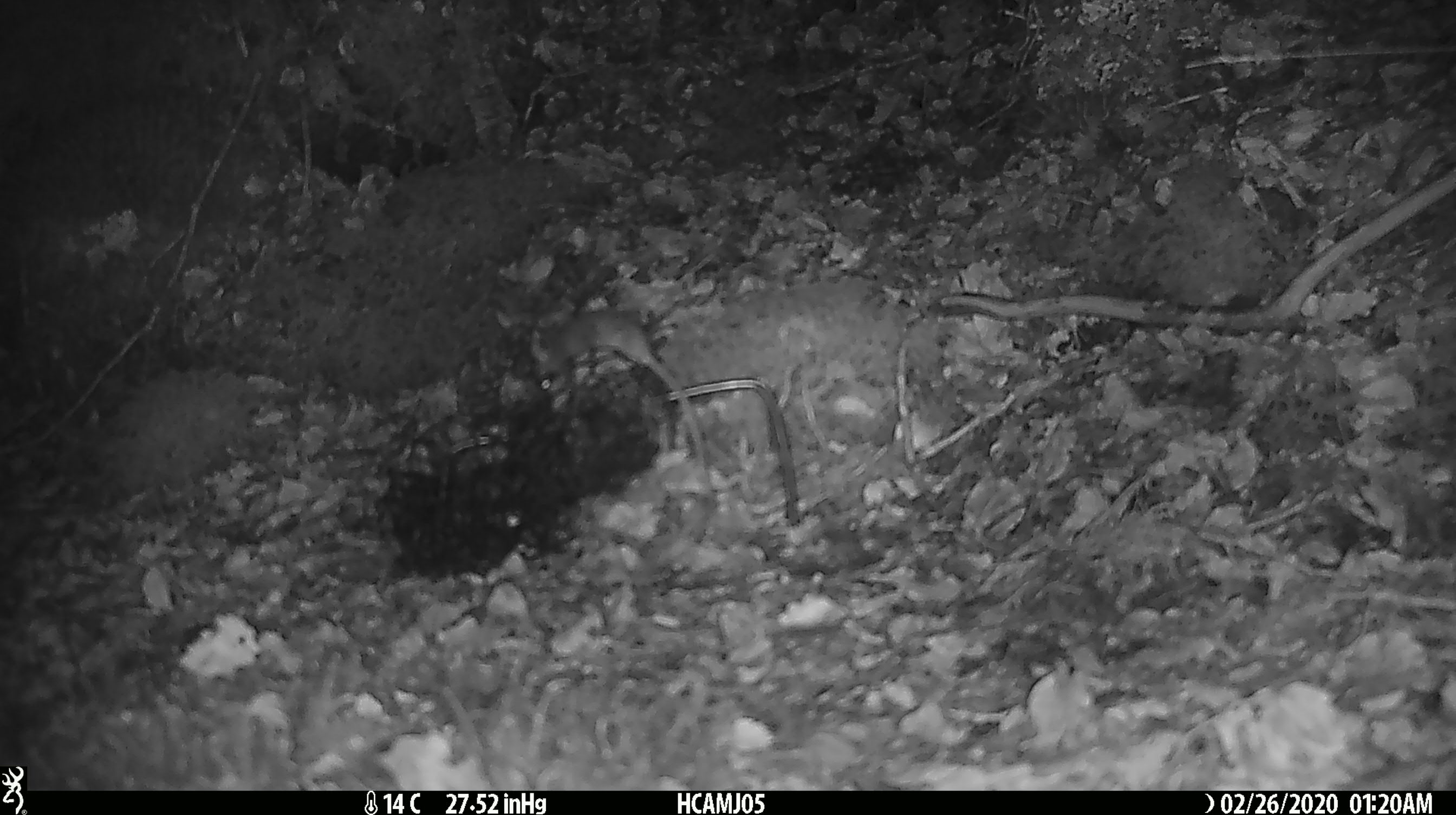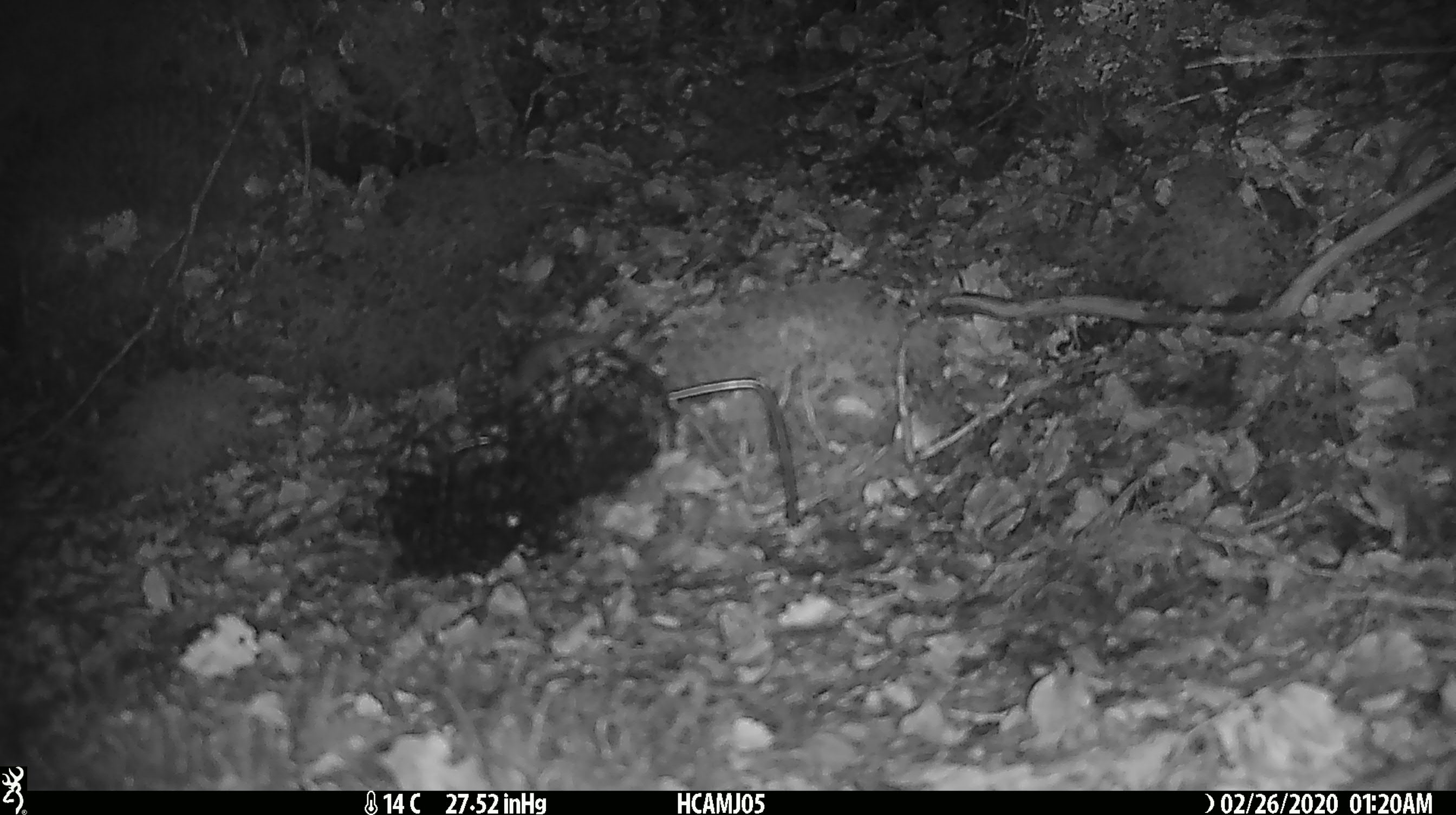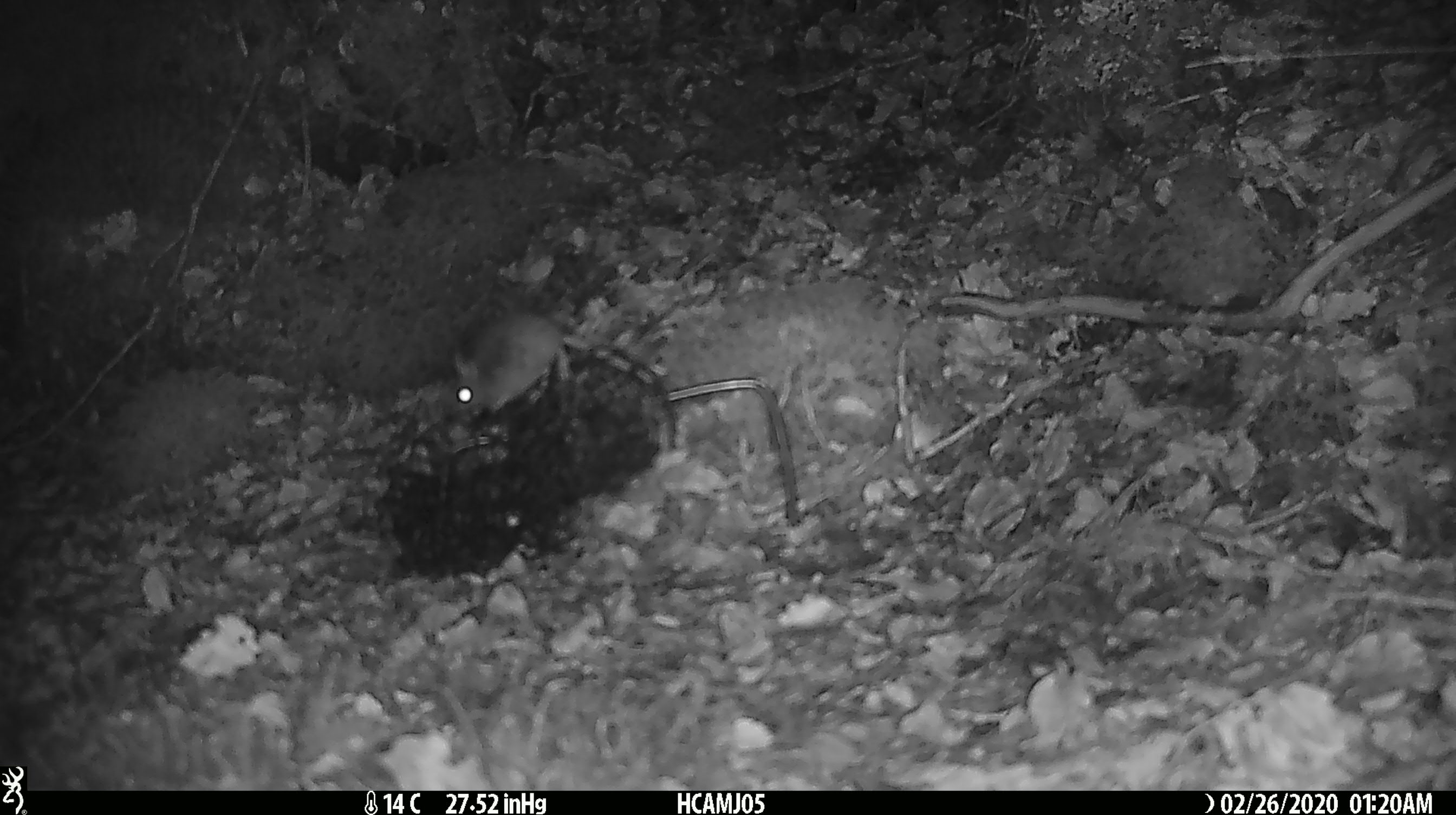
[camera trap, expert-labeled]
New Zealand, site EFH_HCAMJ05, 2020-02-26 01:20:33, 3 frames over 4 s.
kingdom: Animalia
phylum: Chordata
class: Mammalia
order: Rodentia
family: Muridae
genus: Mus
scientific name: Mus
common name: mouse